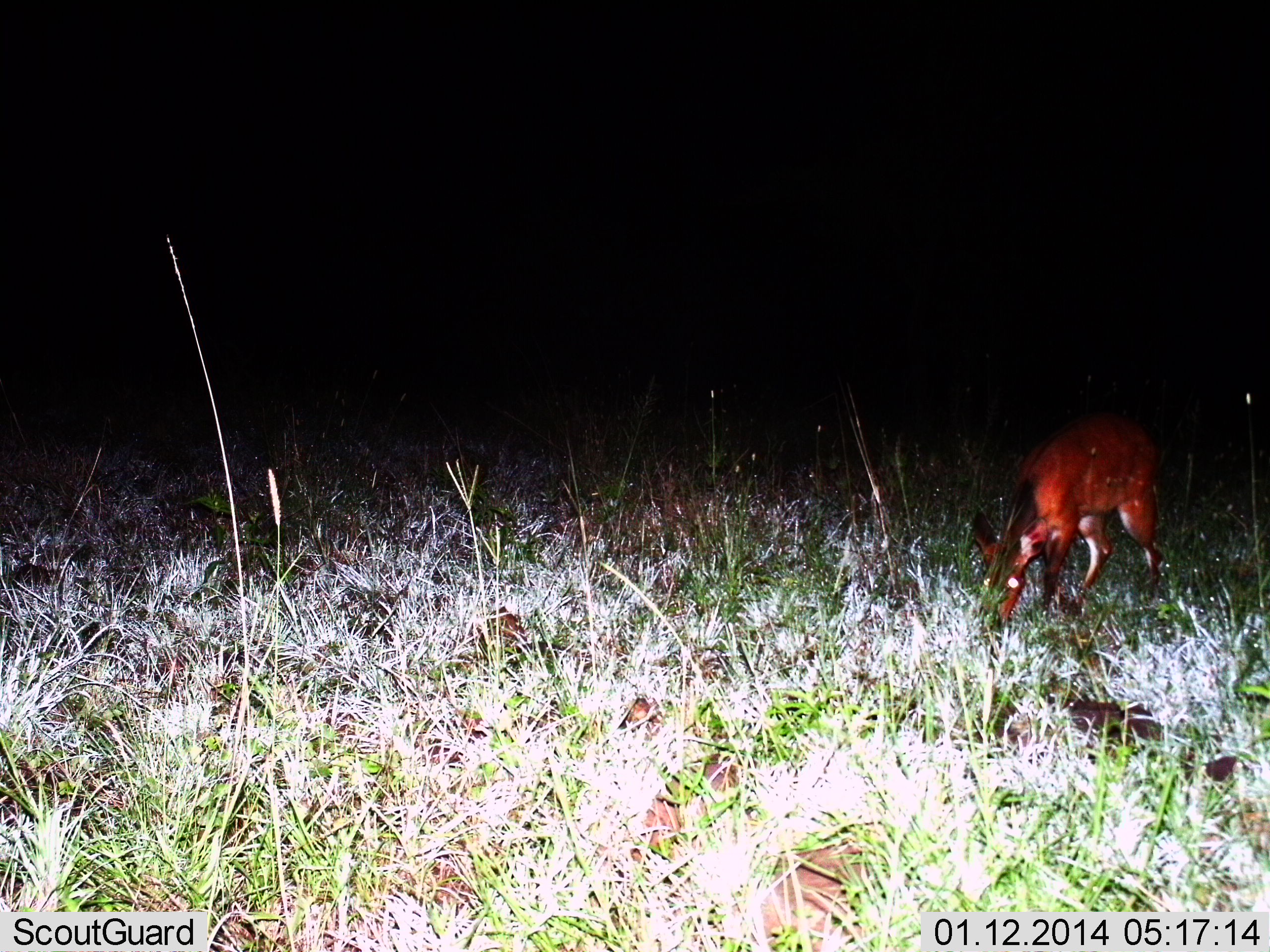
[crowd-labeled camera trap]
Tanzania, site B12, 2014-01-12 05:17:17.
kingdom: Animalia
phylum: Chordata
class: Mammalia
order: Artiodactyla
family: Bovidae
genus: Tragelaphus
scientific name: Tragelaphus scriptus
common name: bushbuck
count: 1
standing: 0%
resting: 0%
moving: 14%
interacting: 0%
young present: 0%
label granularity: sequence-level